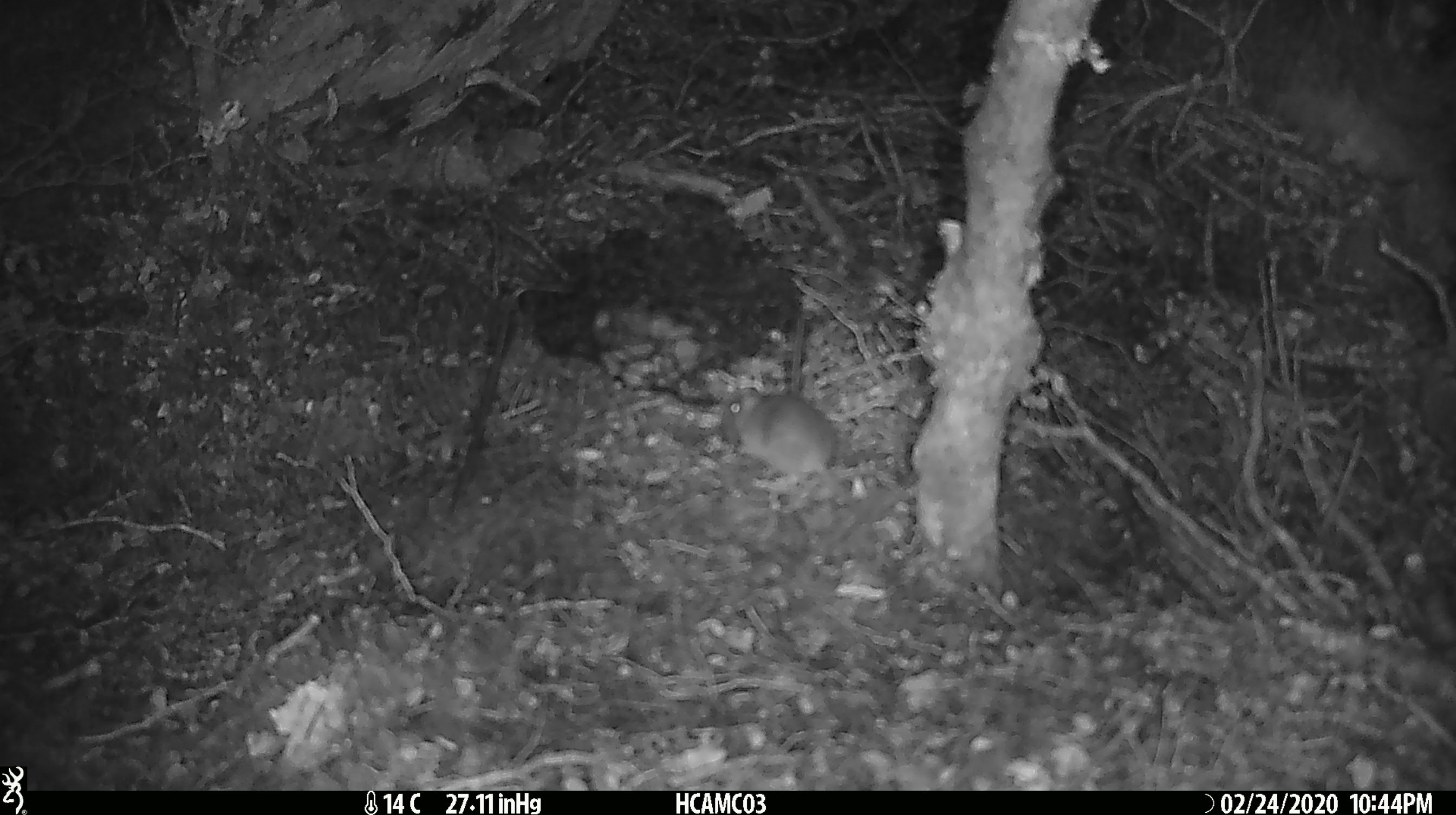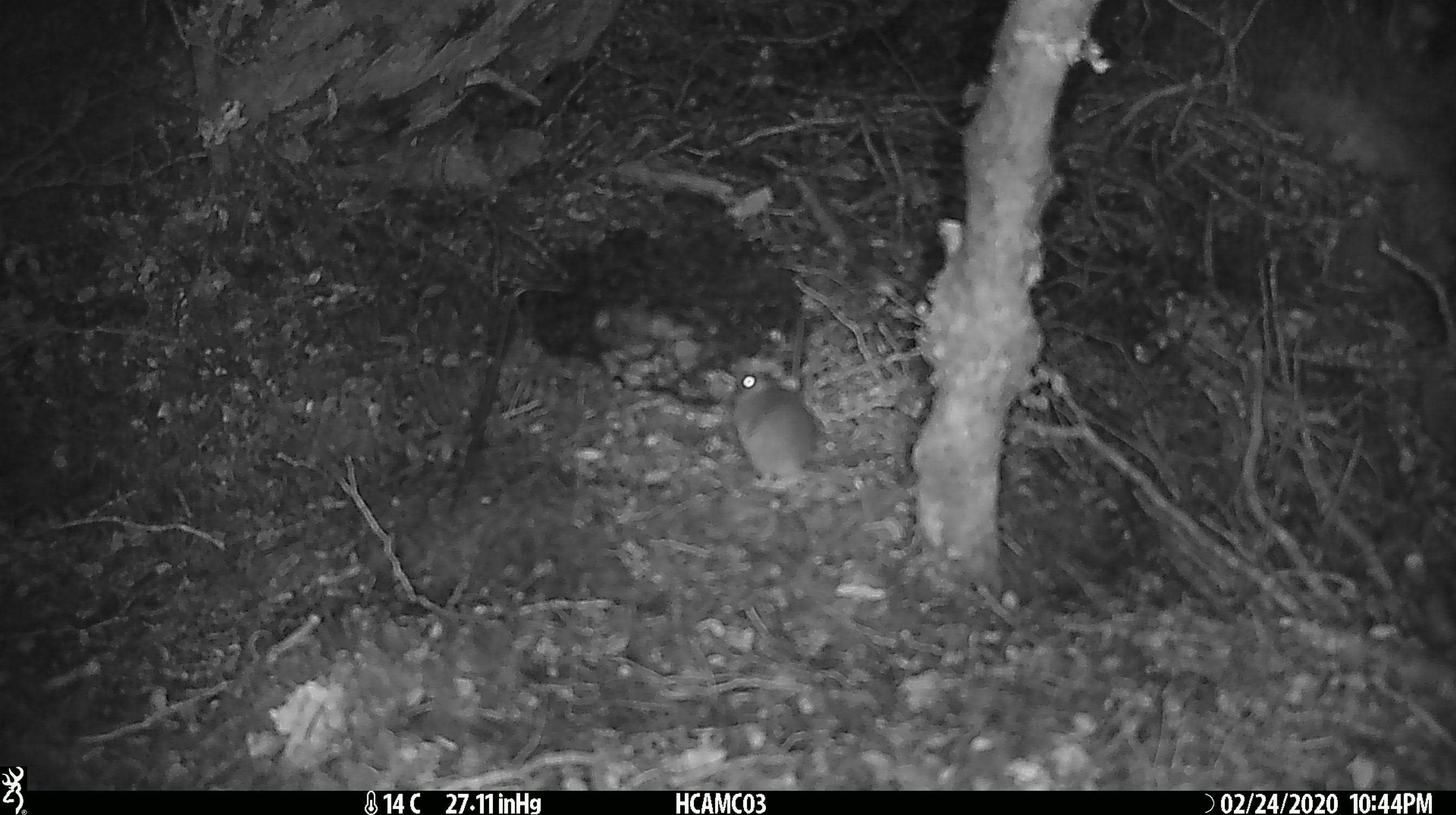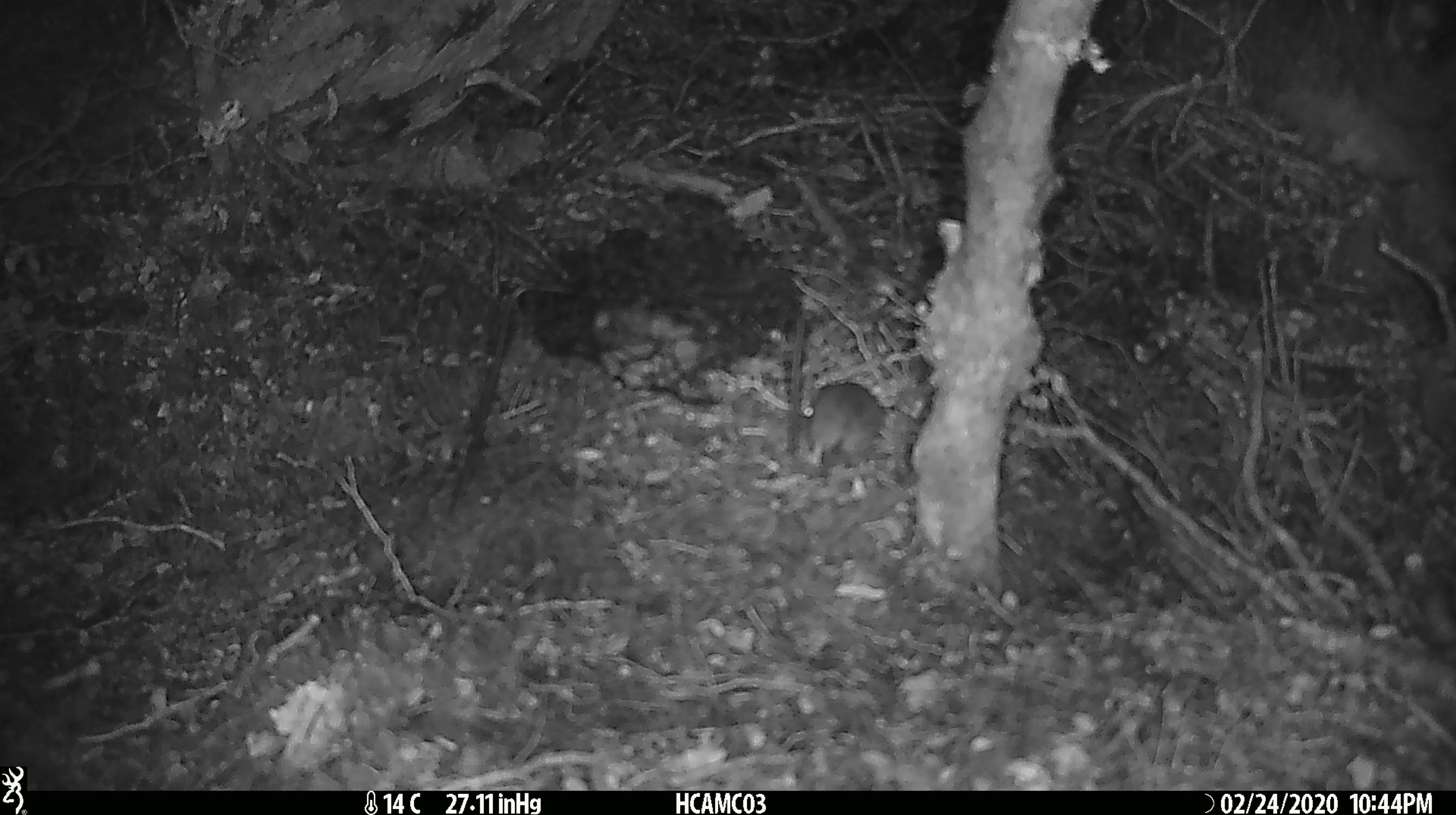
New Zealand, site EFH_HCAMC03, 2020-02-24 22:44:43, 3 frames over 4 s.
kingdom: Animalia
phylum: Chordata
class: Mammalia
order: Rodentia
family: Muridae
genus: Mus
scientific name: Mus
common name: mouse